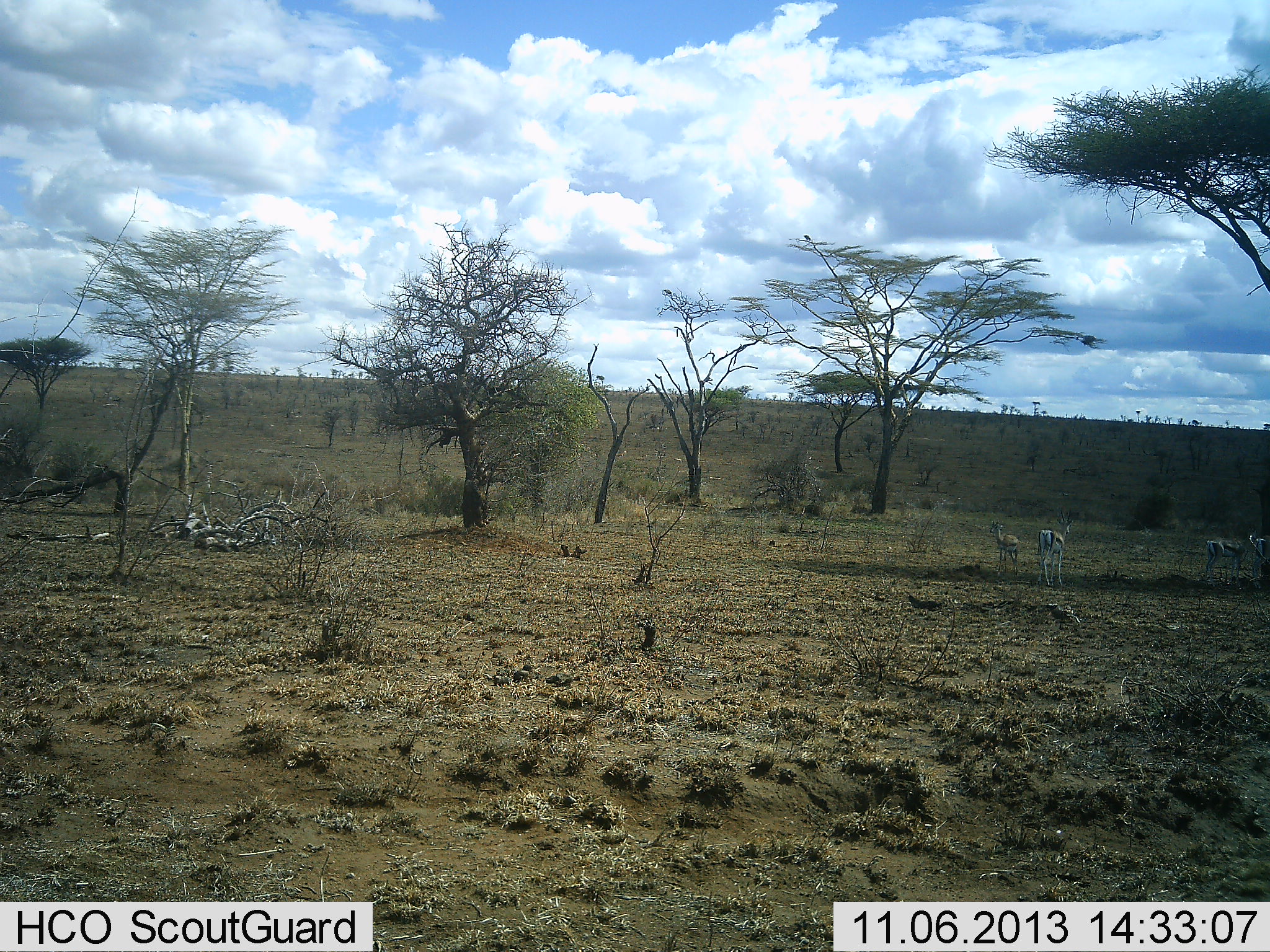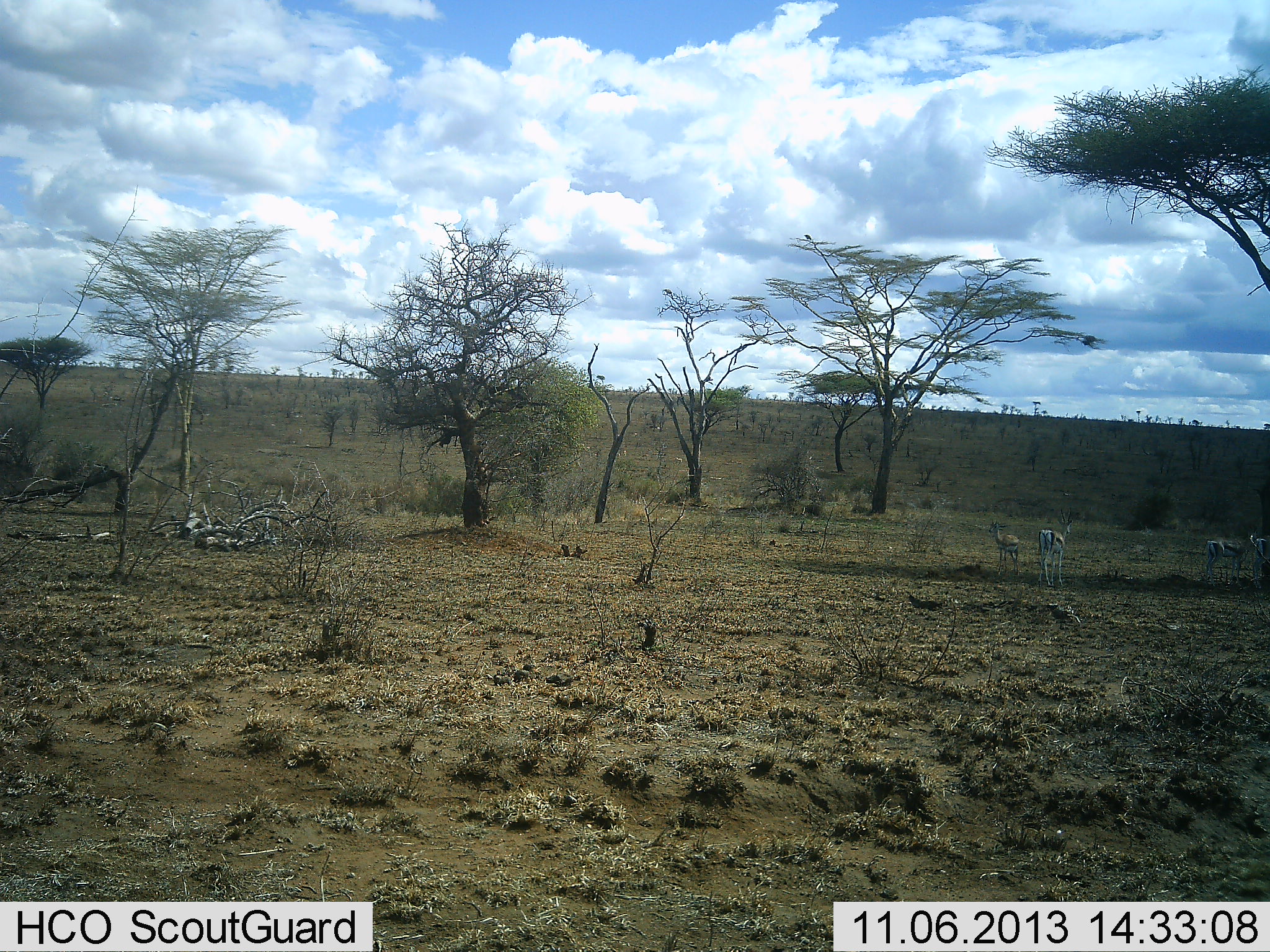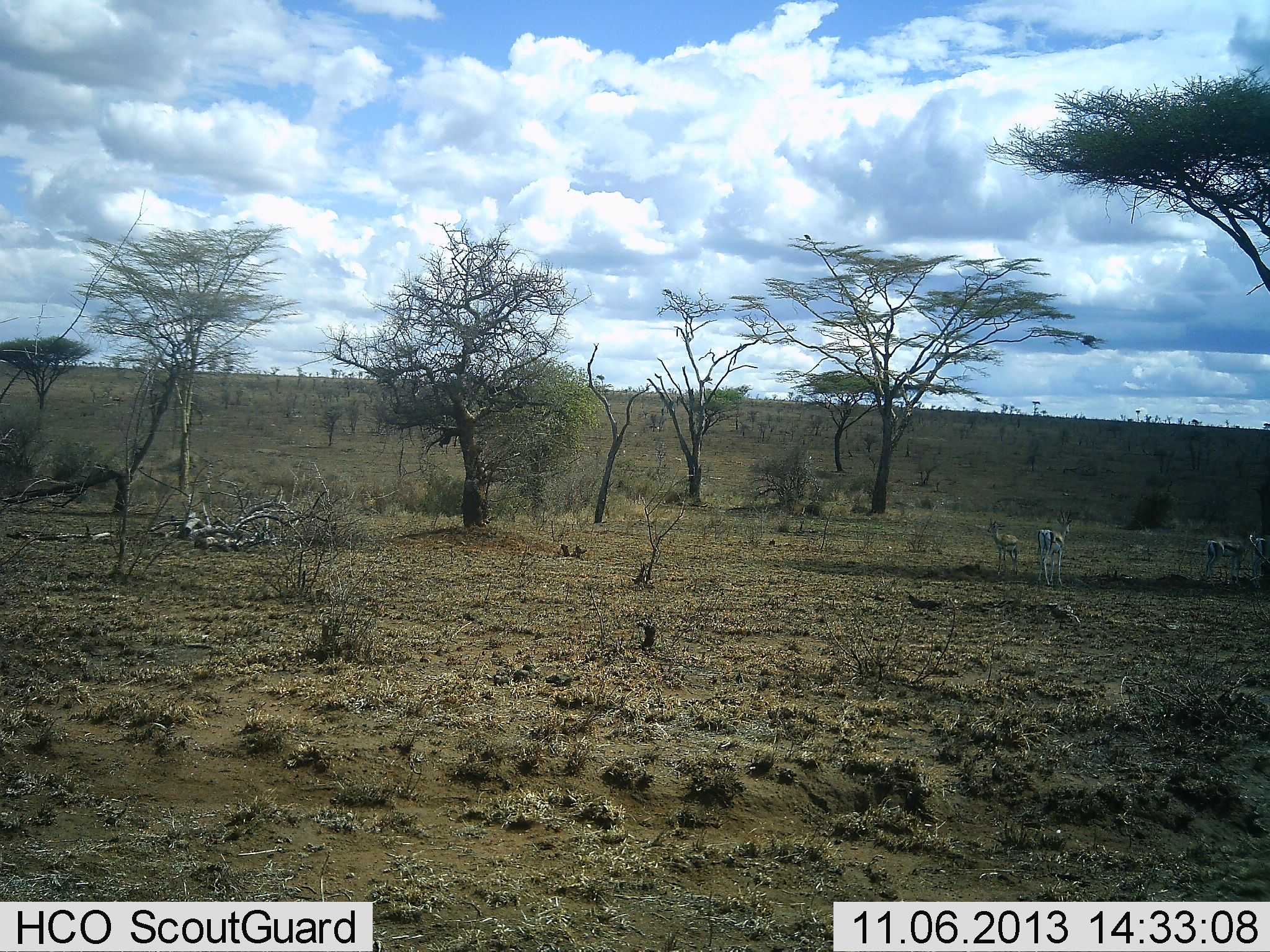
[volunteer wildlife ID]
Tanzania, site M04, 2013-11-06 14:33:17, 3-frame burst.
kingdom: Animalia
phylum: Chordata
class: Mammalia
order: Artiodactyla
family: Bovidae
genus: Eudorcas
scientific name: Eudorcas thomsonii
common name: thomson's gazelle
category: gazellethomsons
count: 4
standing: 100%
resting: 0%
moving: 0%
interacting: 0%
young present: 0%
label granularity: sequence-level